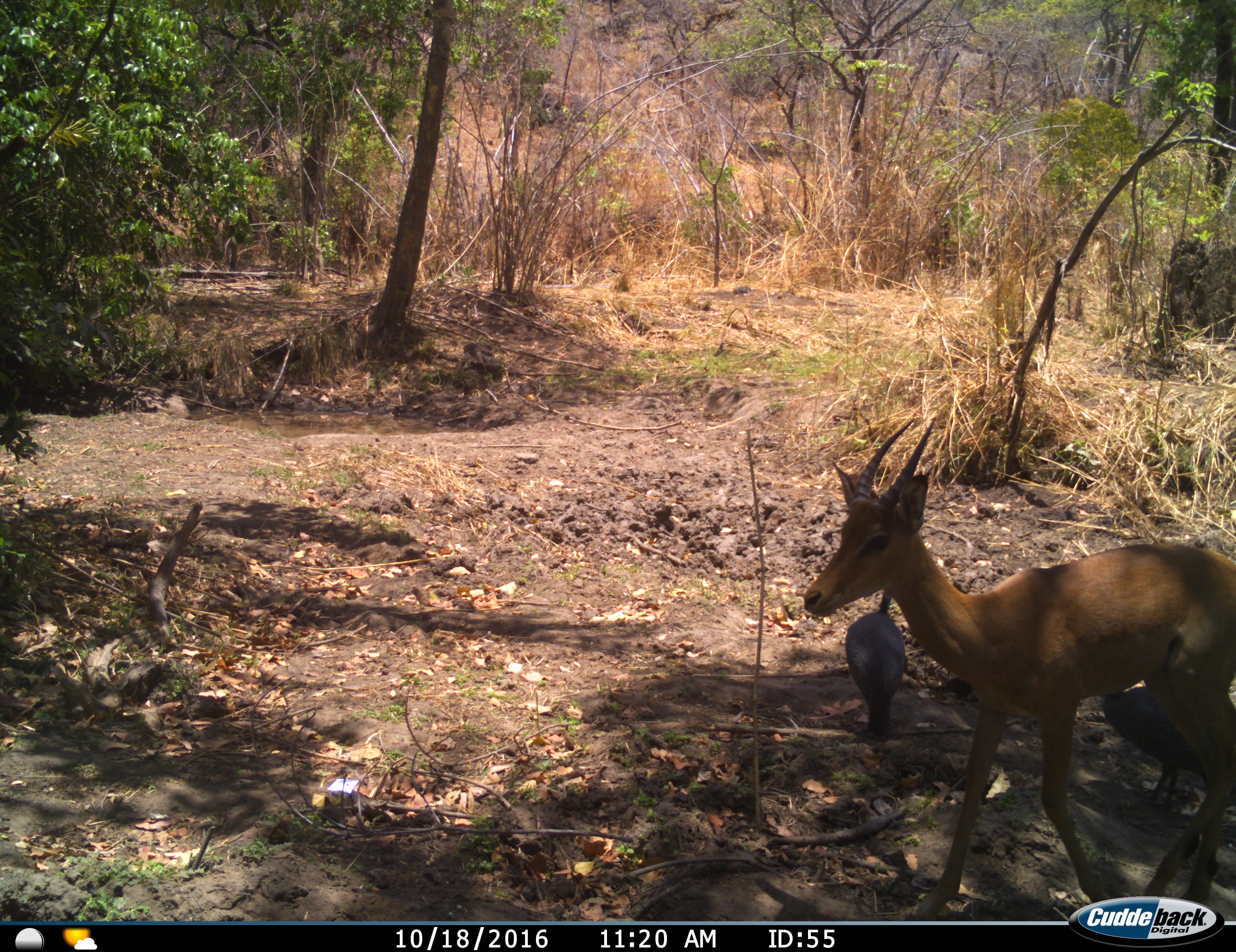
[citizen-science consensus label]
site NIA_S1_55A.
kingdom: Animalia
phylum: Chordata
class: Aves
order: Galliformes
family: Numididae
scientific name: Numididae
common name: guineafowl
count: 2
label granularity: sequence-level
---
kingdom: Animalia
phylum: Chordata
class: Mammalia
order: Artiodactyla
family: Bovidae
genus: Aepyceros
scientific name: Aepyceros melampus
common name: impala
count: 1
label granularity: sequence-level